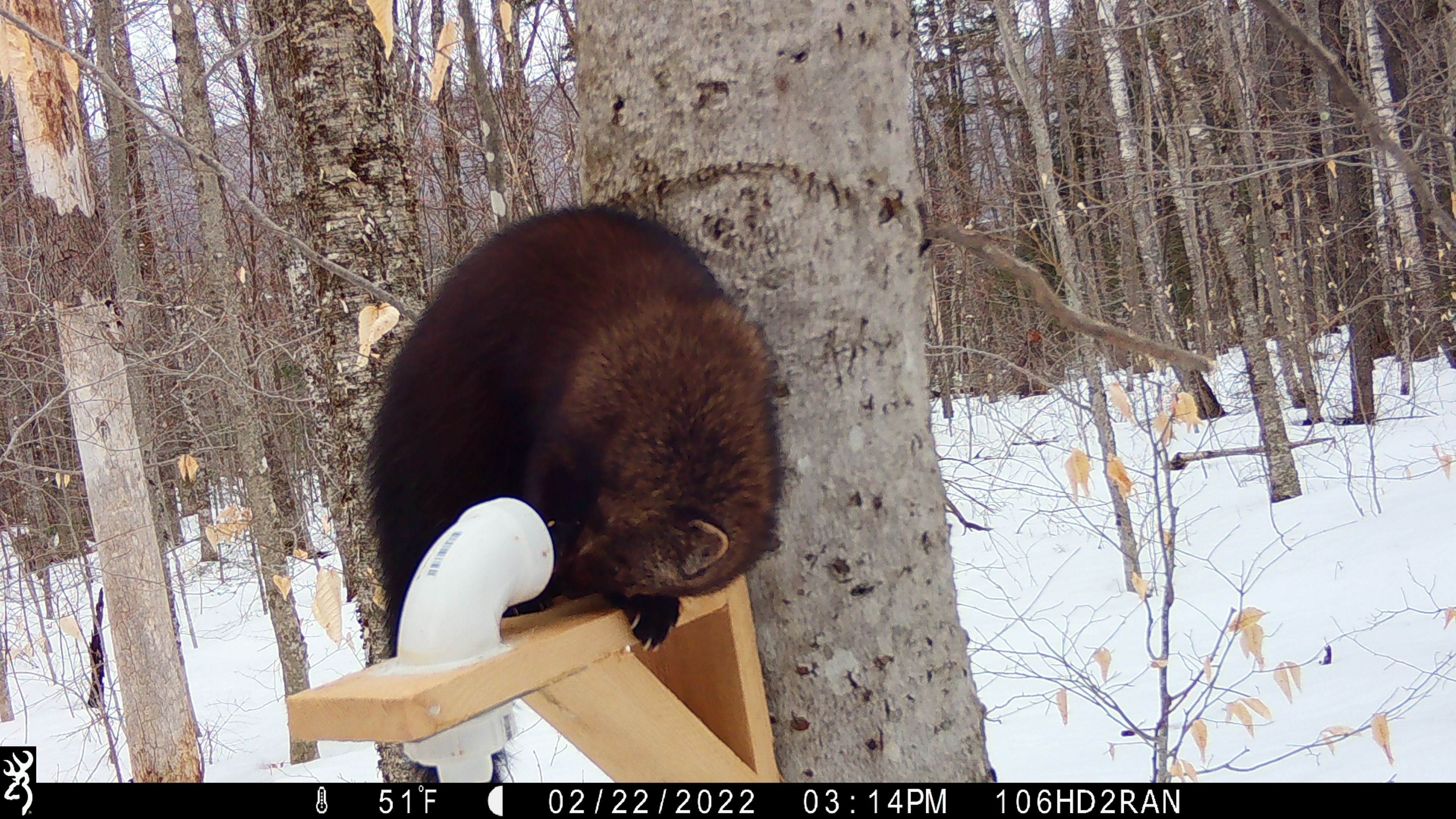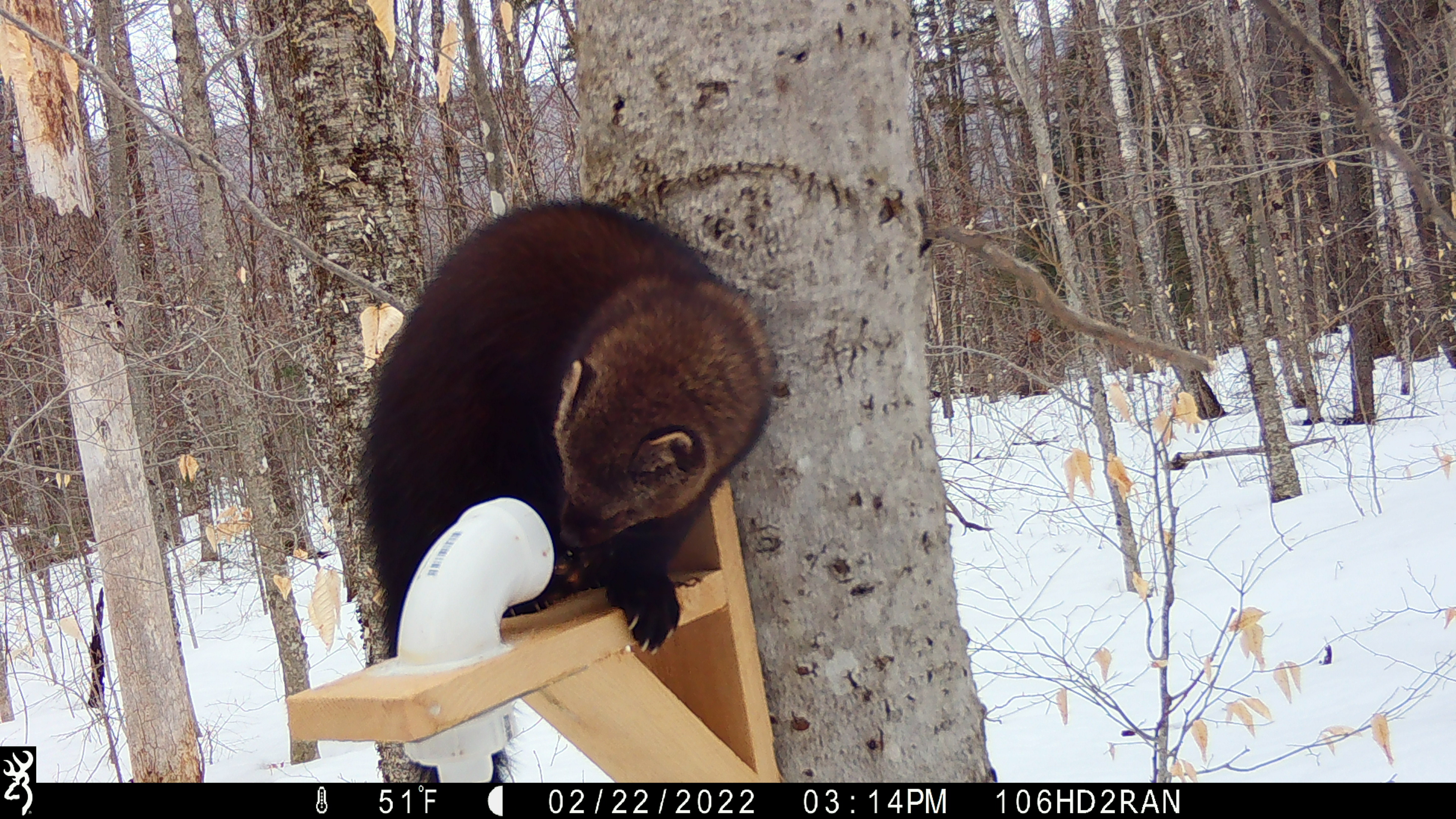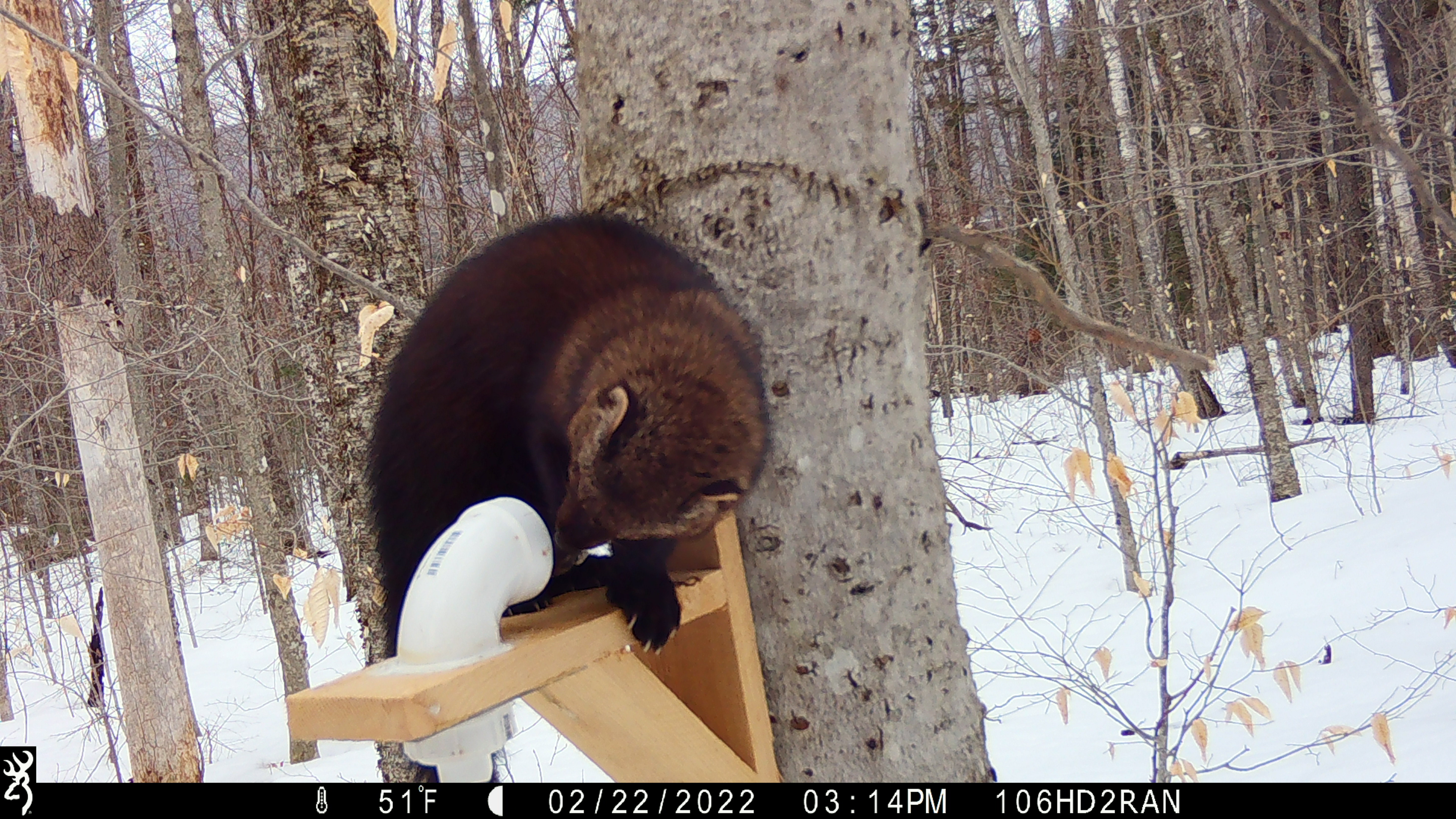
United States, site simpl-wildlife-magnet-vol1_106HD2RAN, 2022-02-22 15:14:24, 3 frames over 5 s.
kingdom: Animalia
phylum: Chordata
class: Mammalia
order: Carnivora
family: Mustelidae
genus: Pekania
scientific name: Pekania pennanti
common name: fisher